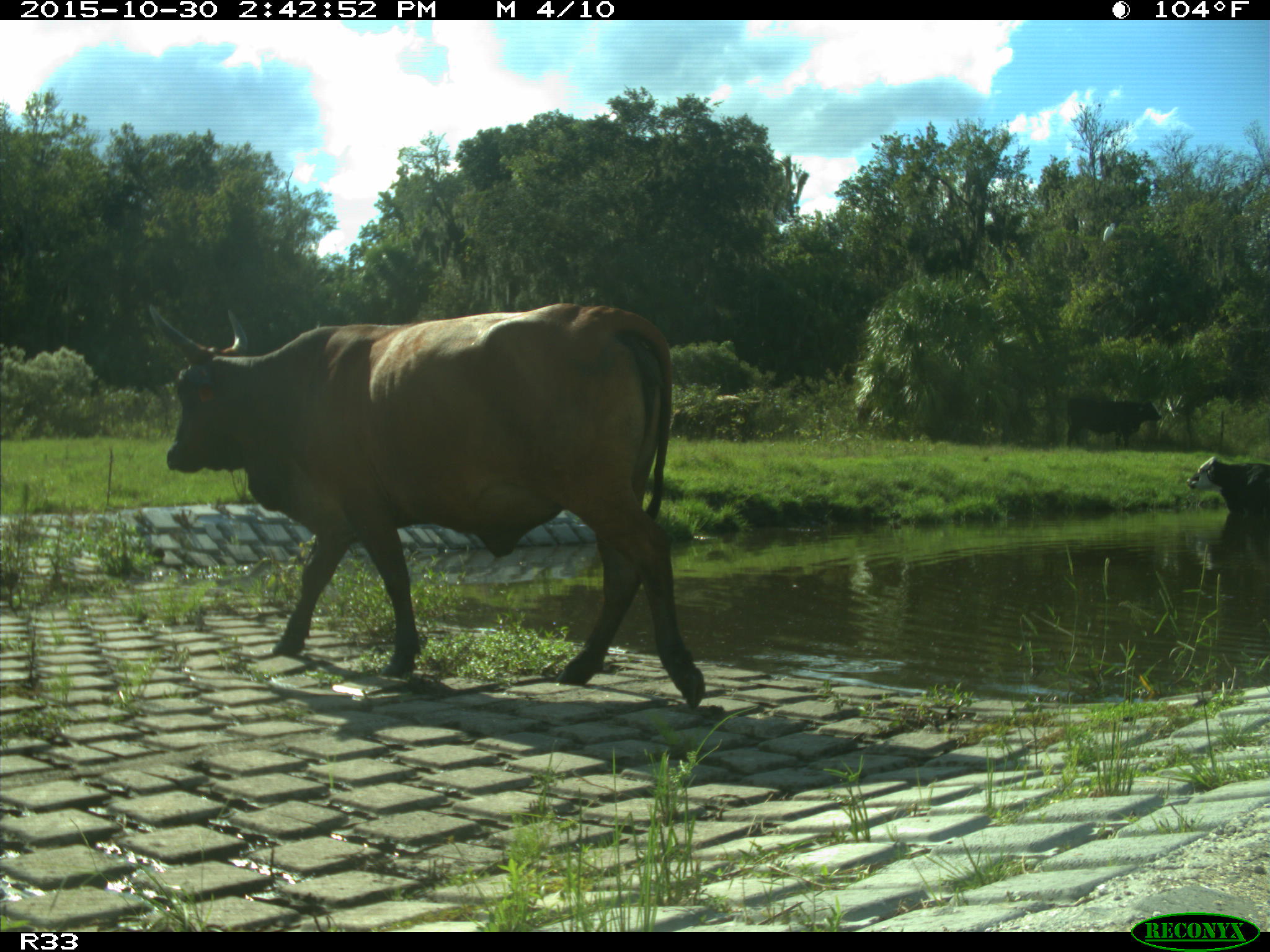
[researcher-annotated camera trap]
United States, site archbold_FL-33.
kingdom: Animalia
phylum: Chordata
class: Mammalia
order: Artiodactyla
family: Bovidae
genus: Bos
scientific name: Bos taurus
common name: domestic cow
Bos taurus (domestic cow).